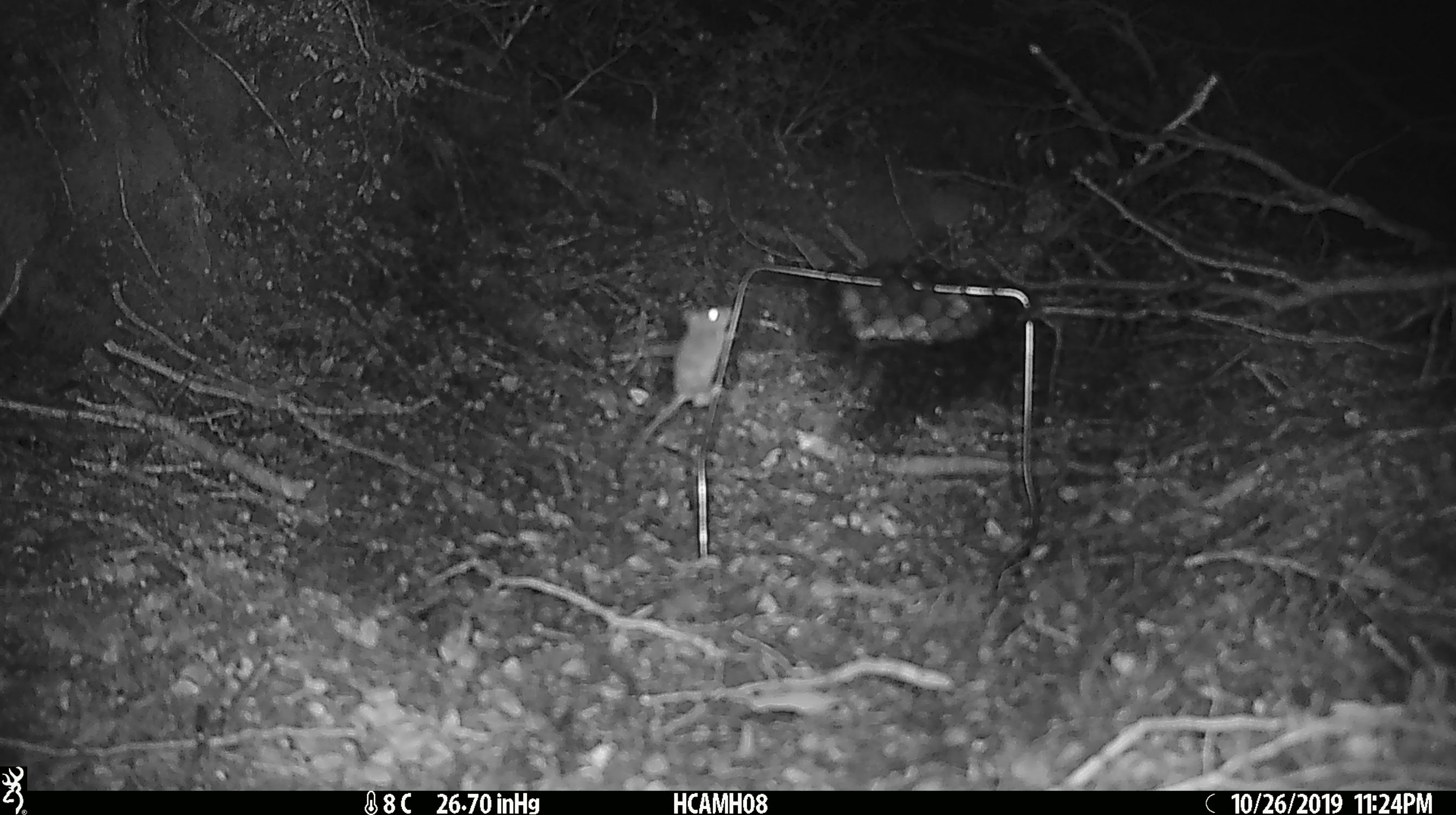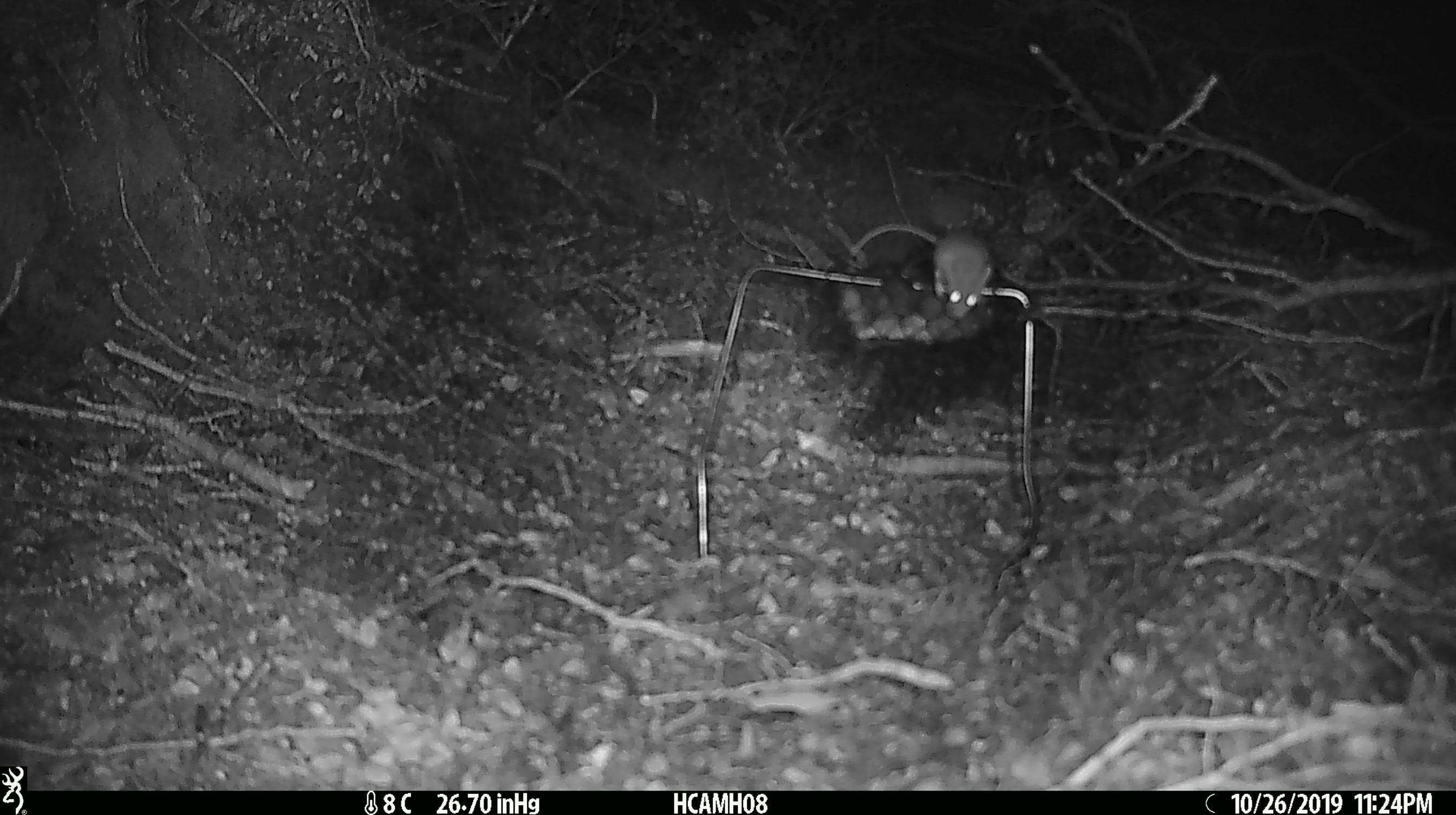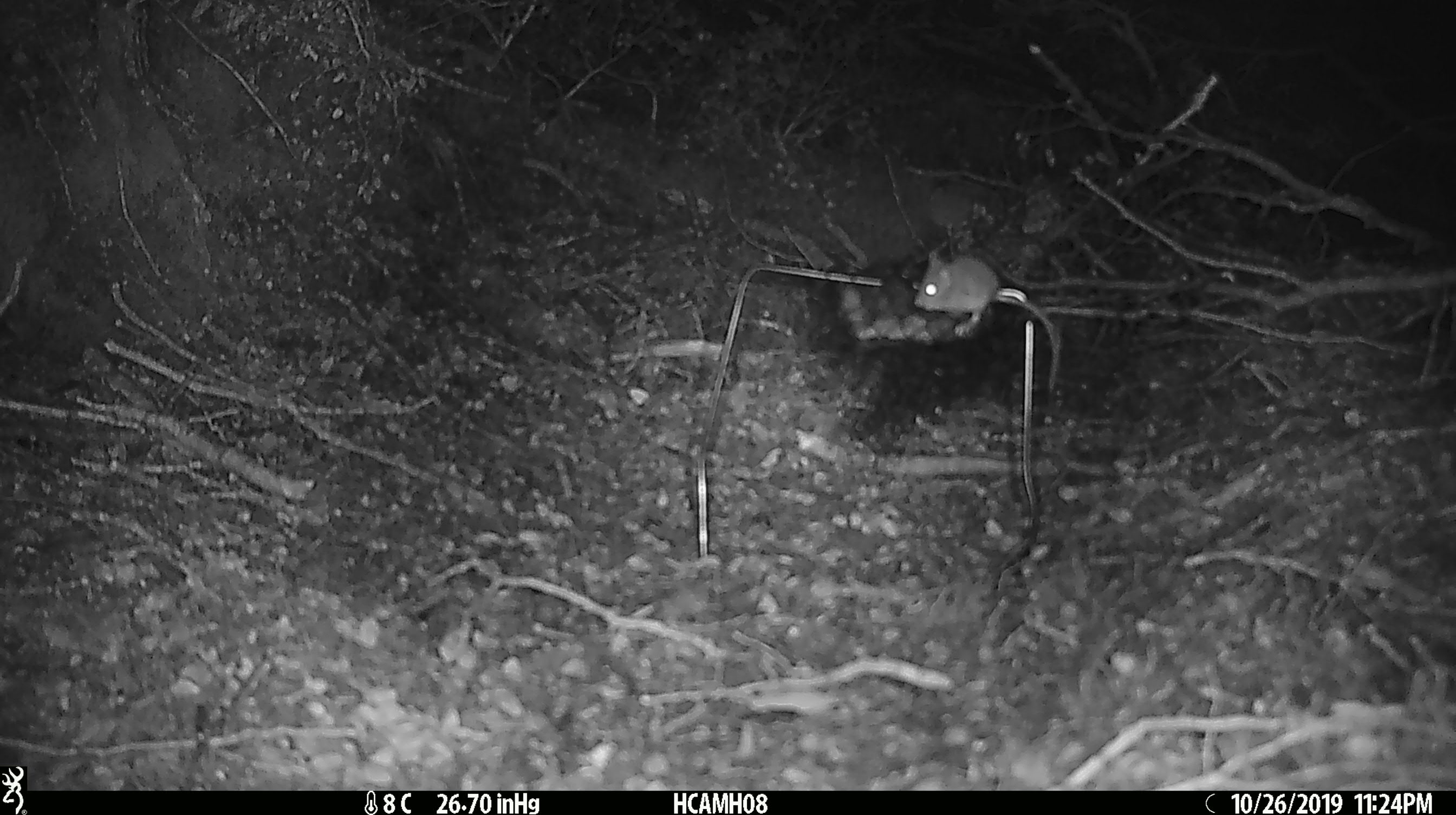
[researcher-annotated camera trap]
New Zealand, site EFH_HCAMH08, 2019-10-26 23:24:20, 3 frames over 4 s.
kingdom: Animalia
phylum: Chordata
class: Mammalia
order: Rodentia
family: Muridae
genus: Mus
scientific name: Mus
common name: mouse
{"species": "mouse (Mus)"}